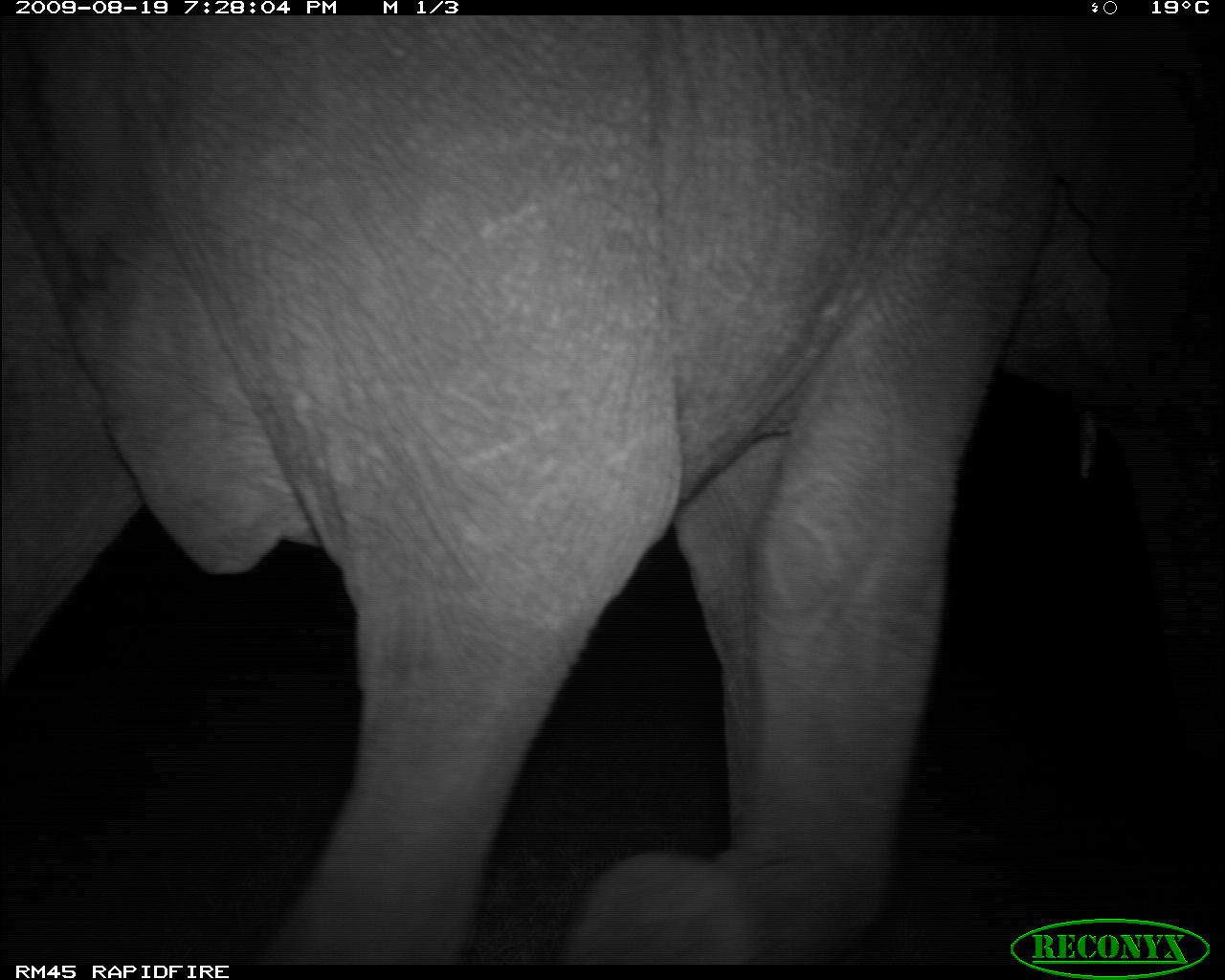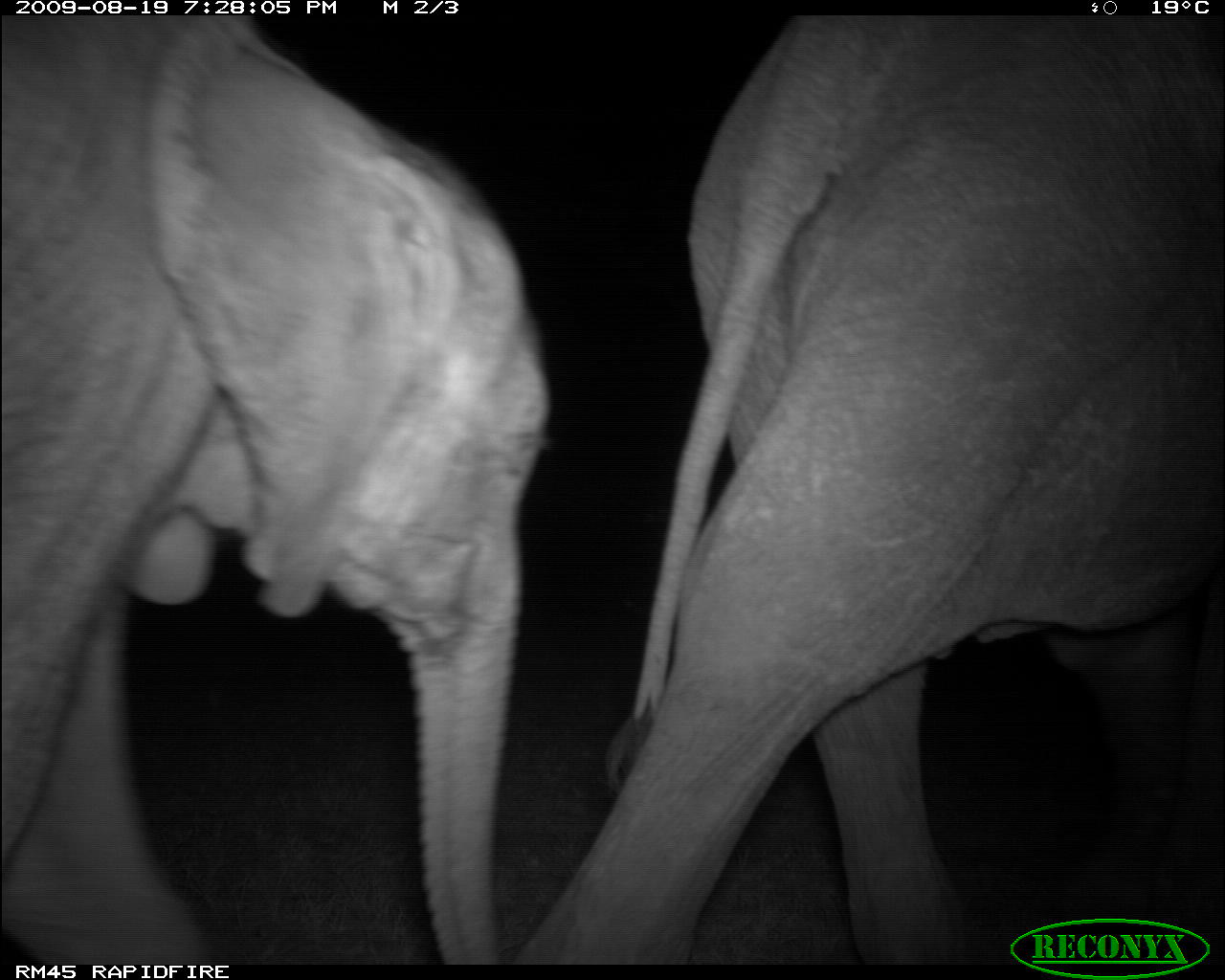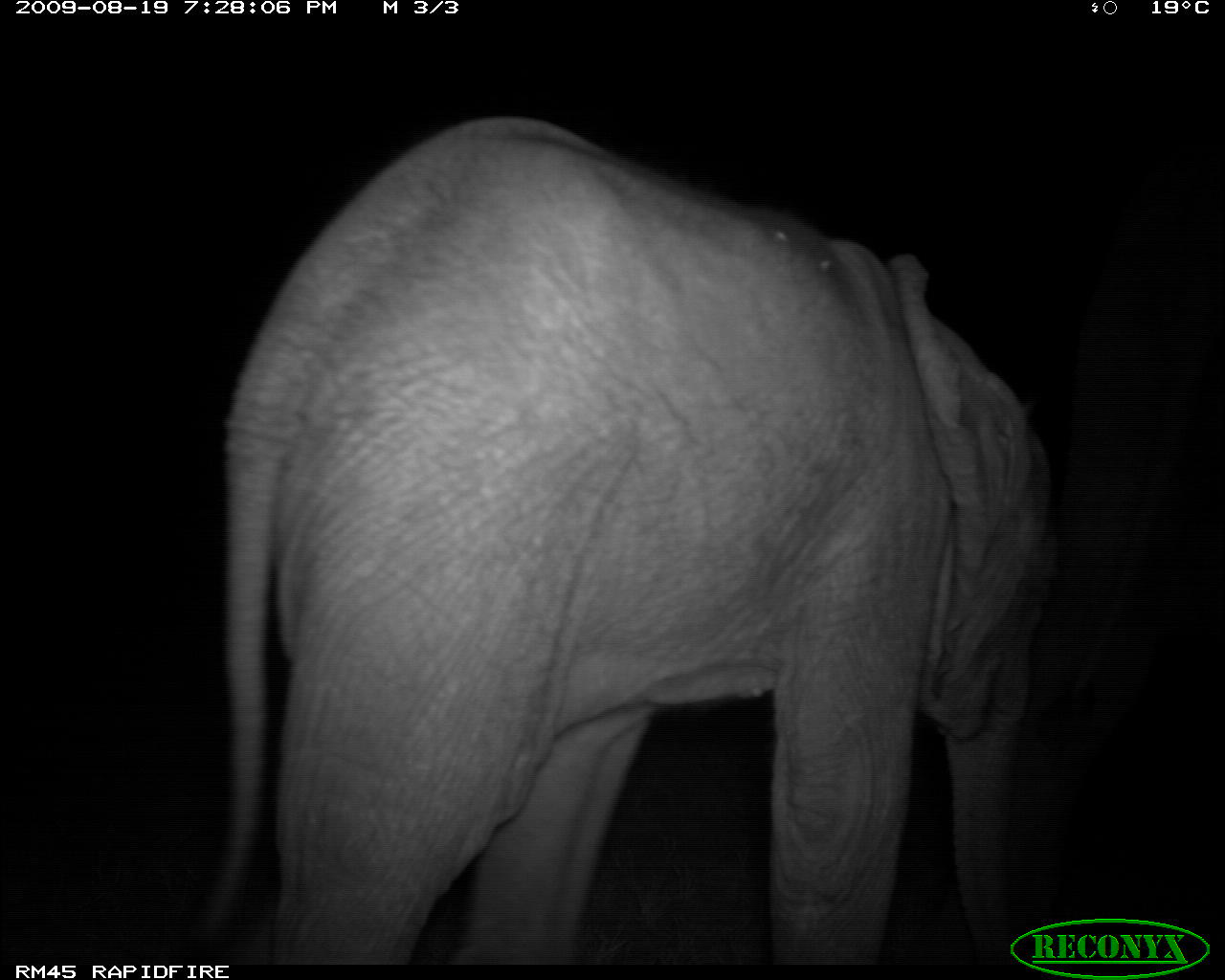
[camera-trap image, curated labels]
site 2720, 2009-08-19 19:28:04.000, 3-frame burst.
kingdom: Animalia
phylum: Chordata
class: Mammalia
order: Proboscidea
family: Elephantidae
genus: Loxodonta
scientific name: Loxodonta africana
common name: african bush elephant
Loxodonta africana (african bush elephant), count 1.